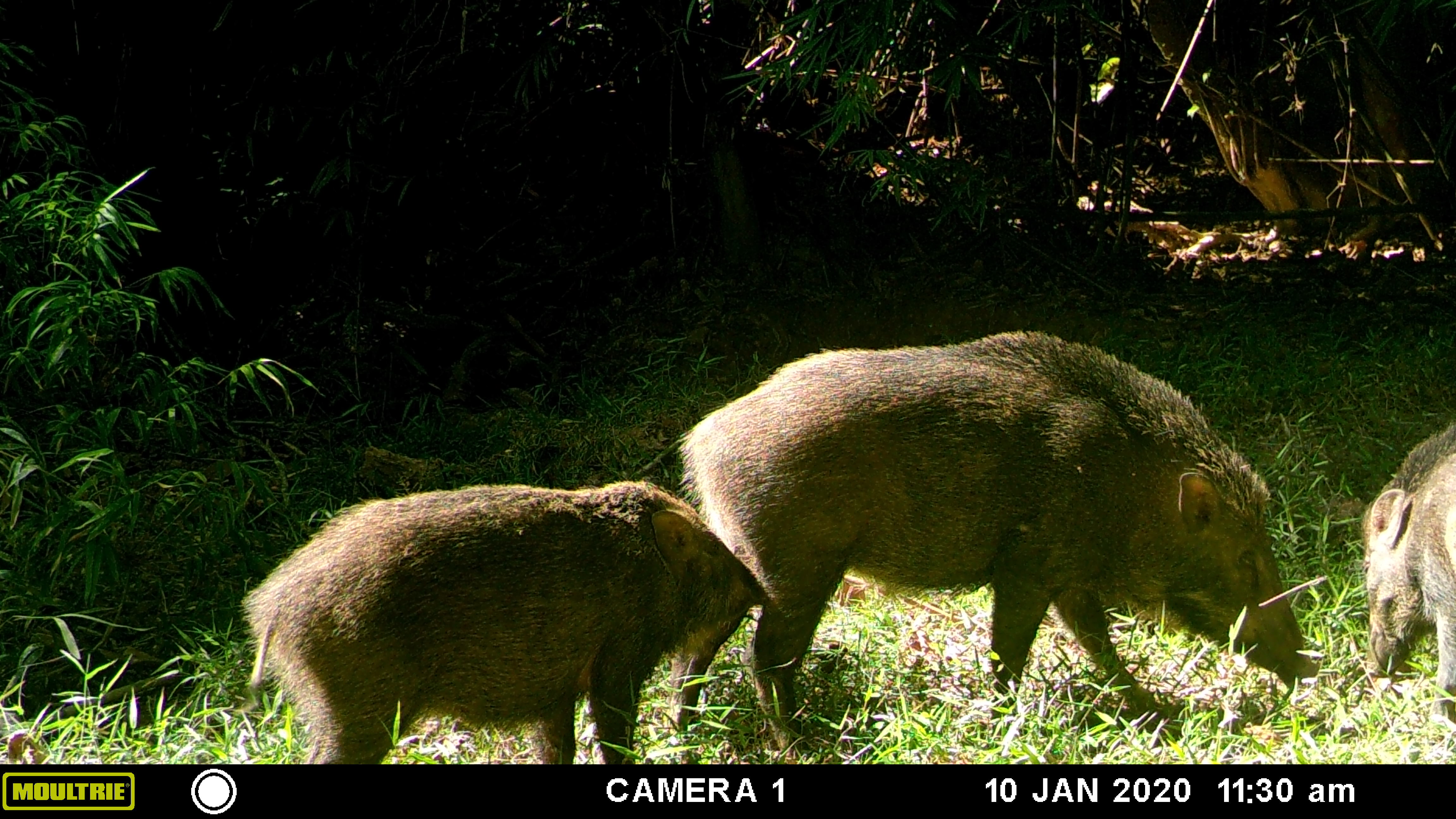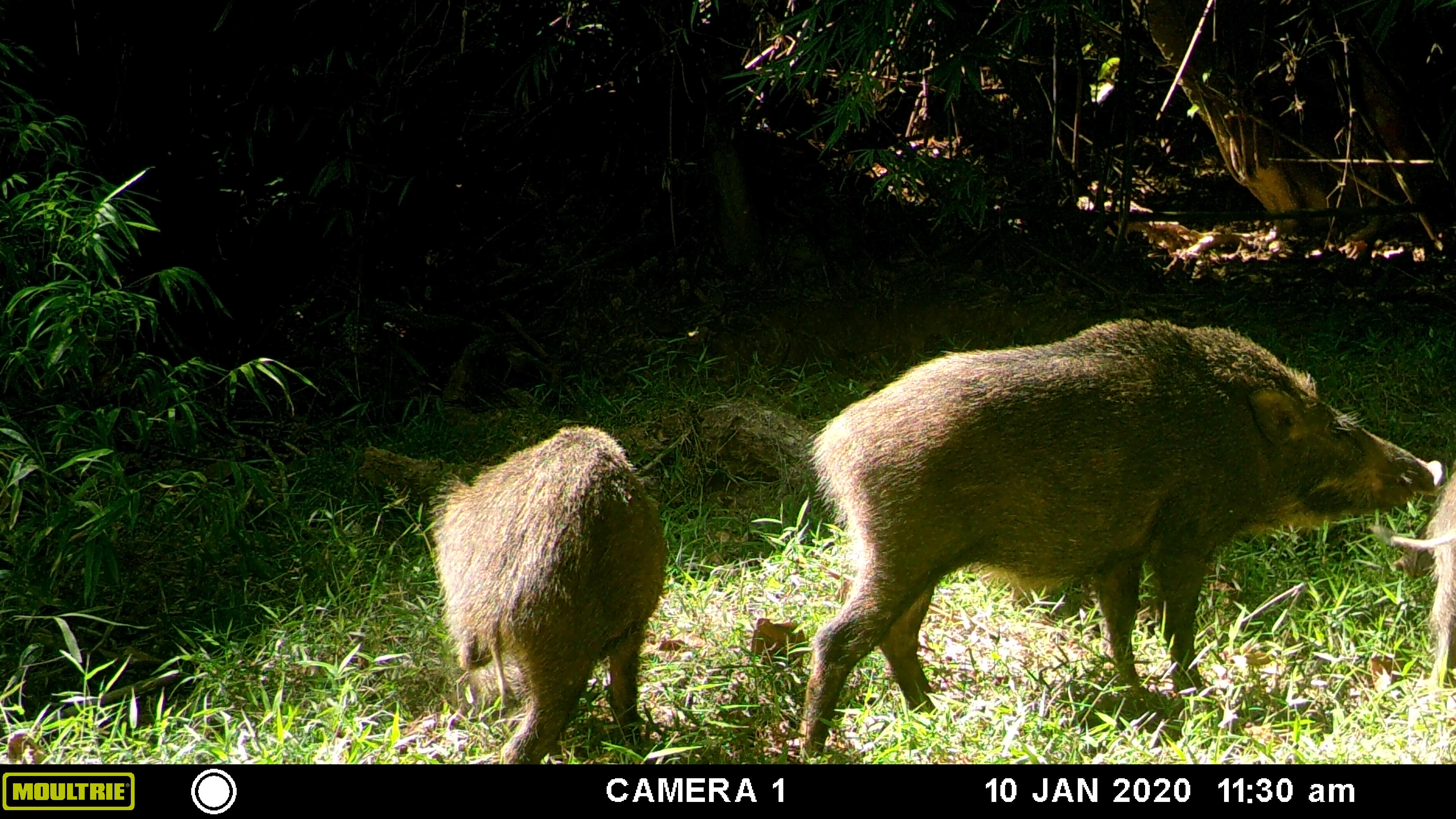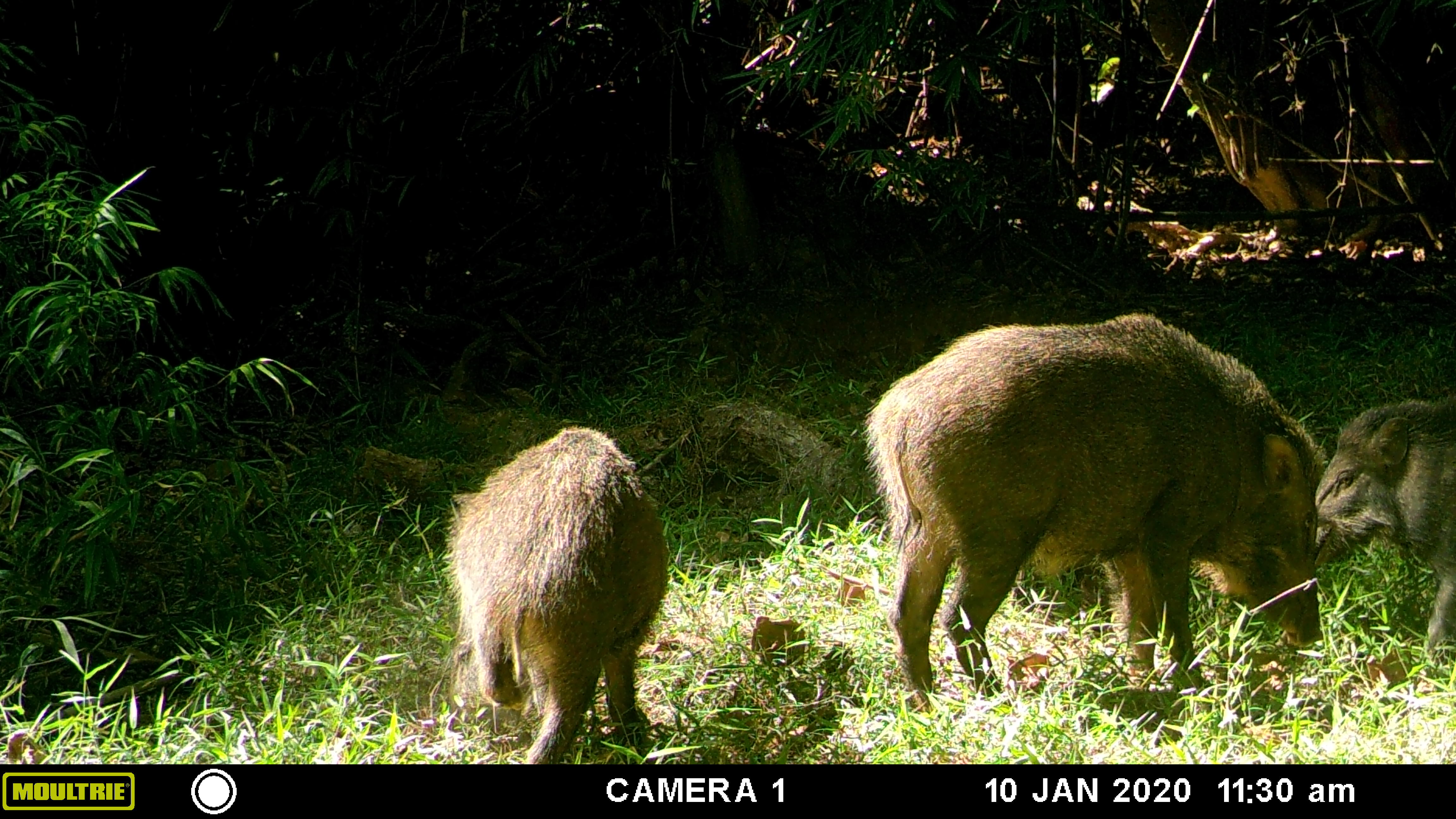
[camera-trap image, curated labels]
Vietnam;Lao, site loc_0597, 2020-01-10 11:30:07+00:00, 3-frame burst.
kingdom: Animalia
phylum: Chordata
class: Mammalia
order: Artiodactyla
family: Suidae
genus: Sus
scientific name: Sus scrofa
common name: eurasian wild pig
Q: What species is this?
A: Eurasian wild pig (Sus scrofa).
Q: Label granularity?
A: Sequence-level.